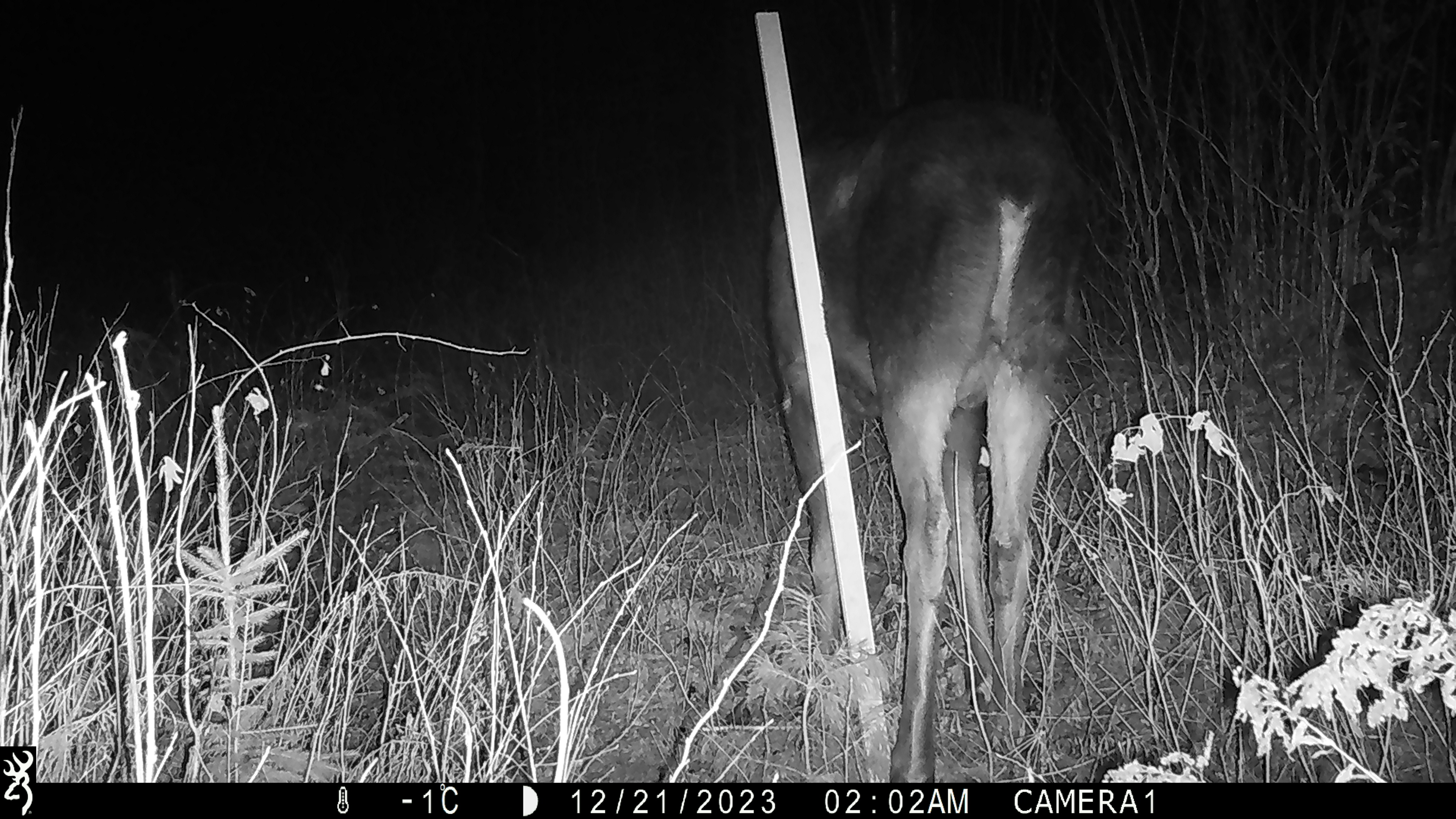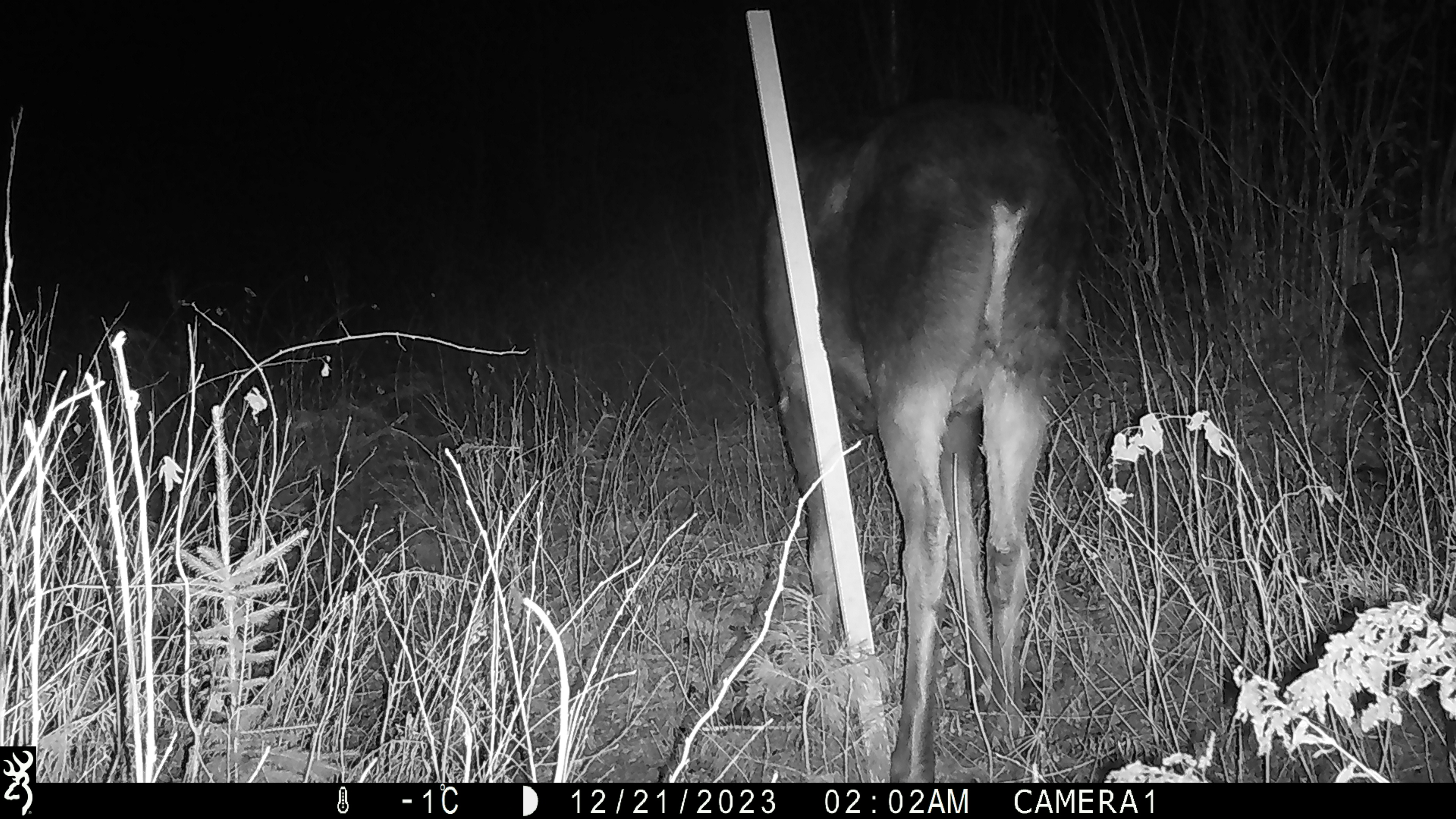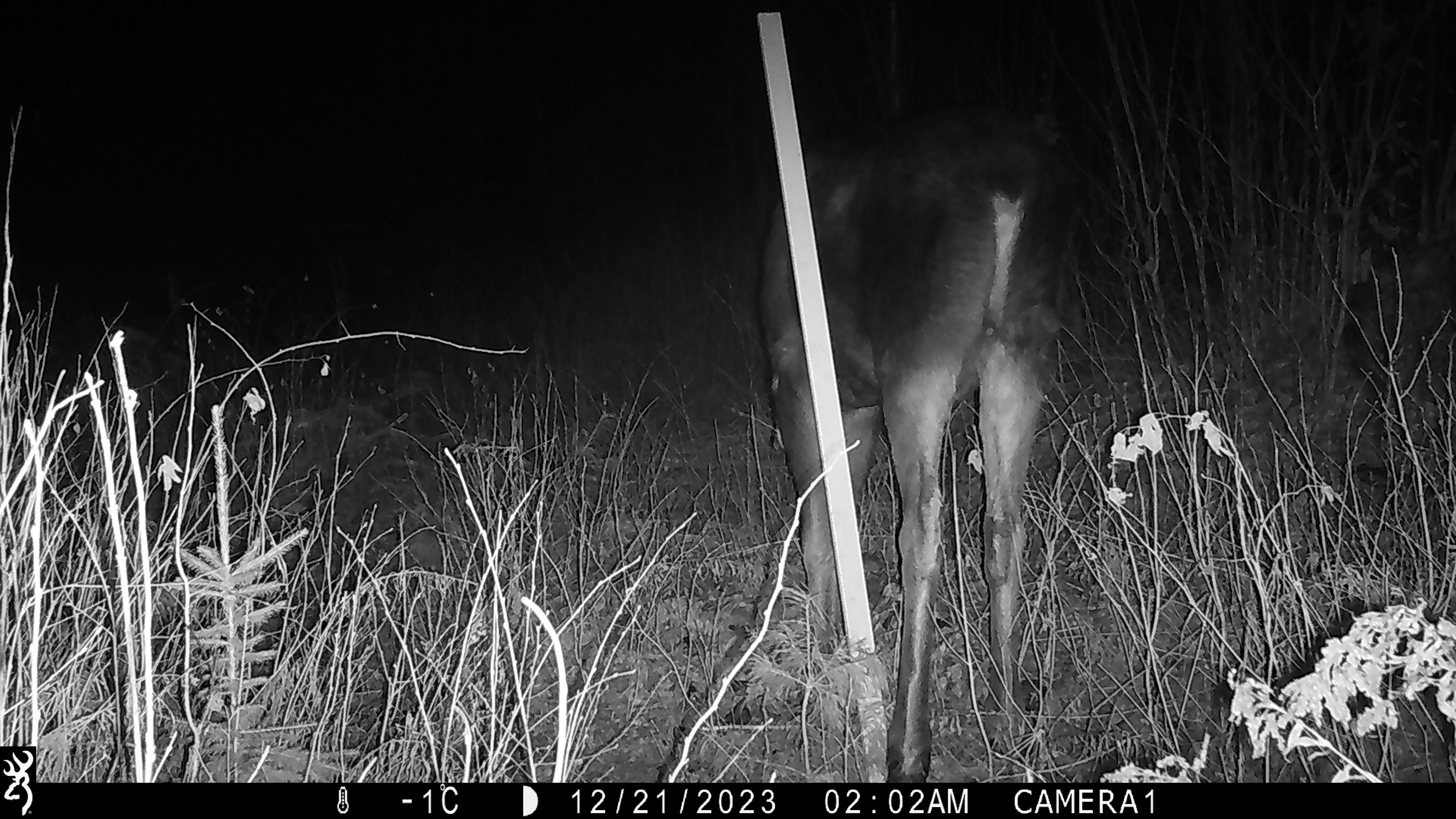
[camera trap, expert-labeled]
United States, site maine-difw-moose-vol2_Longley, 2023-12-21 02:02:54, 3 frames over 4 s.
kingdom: Animalia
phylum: Chordata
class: Mammalia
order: Artiodactyla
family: Cervidae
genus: Alces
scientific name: Alces alces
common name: moose